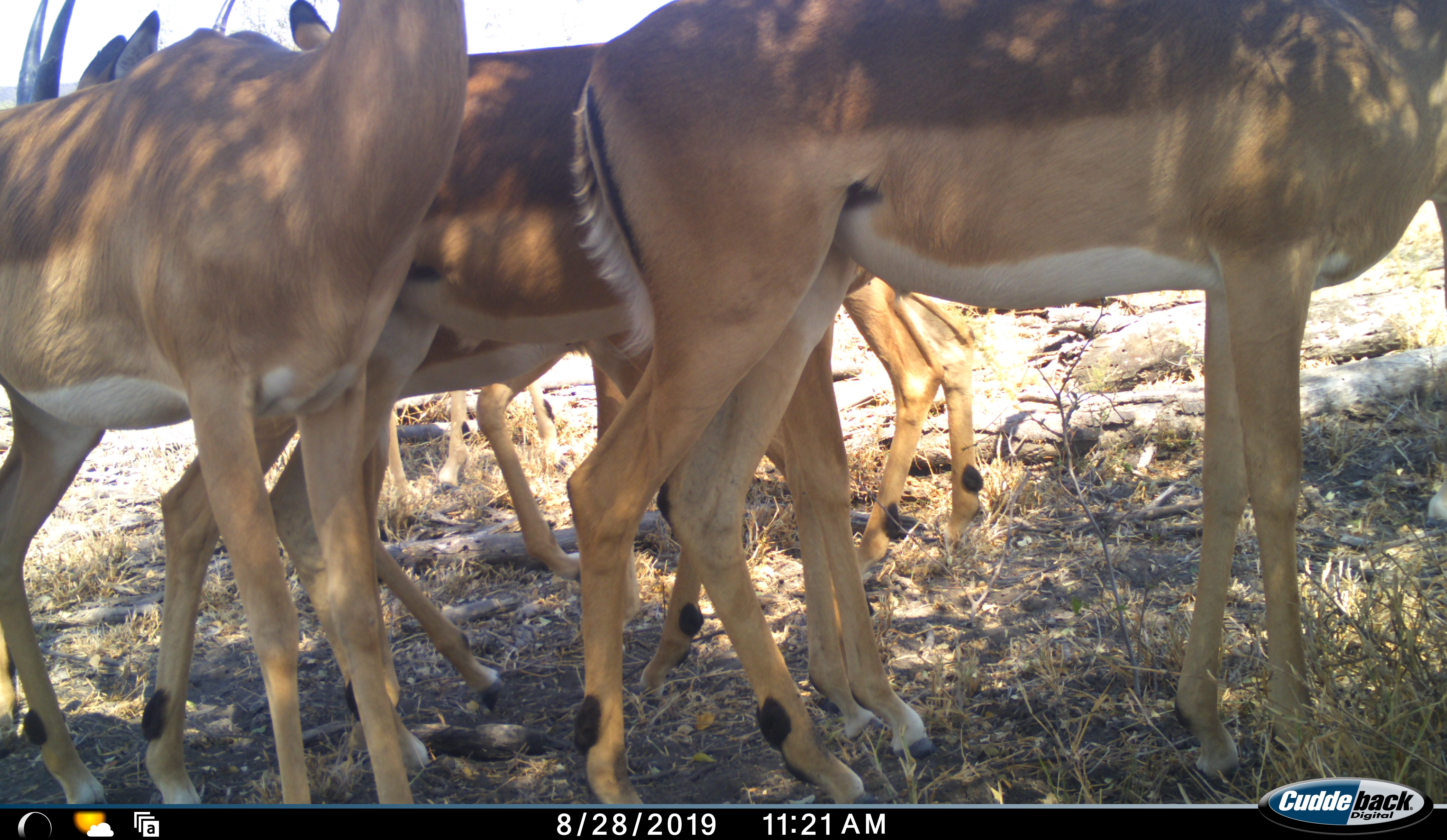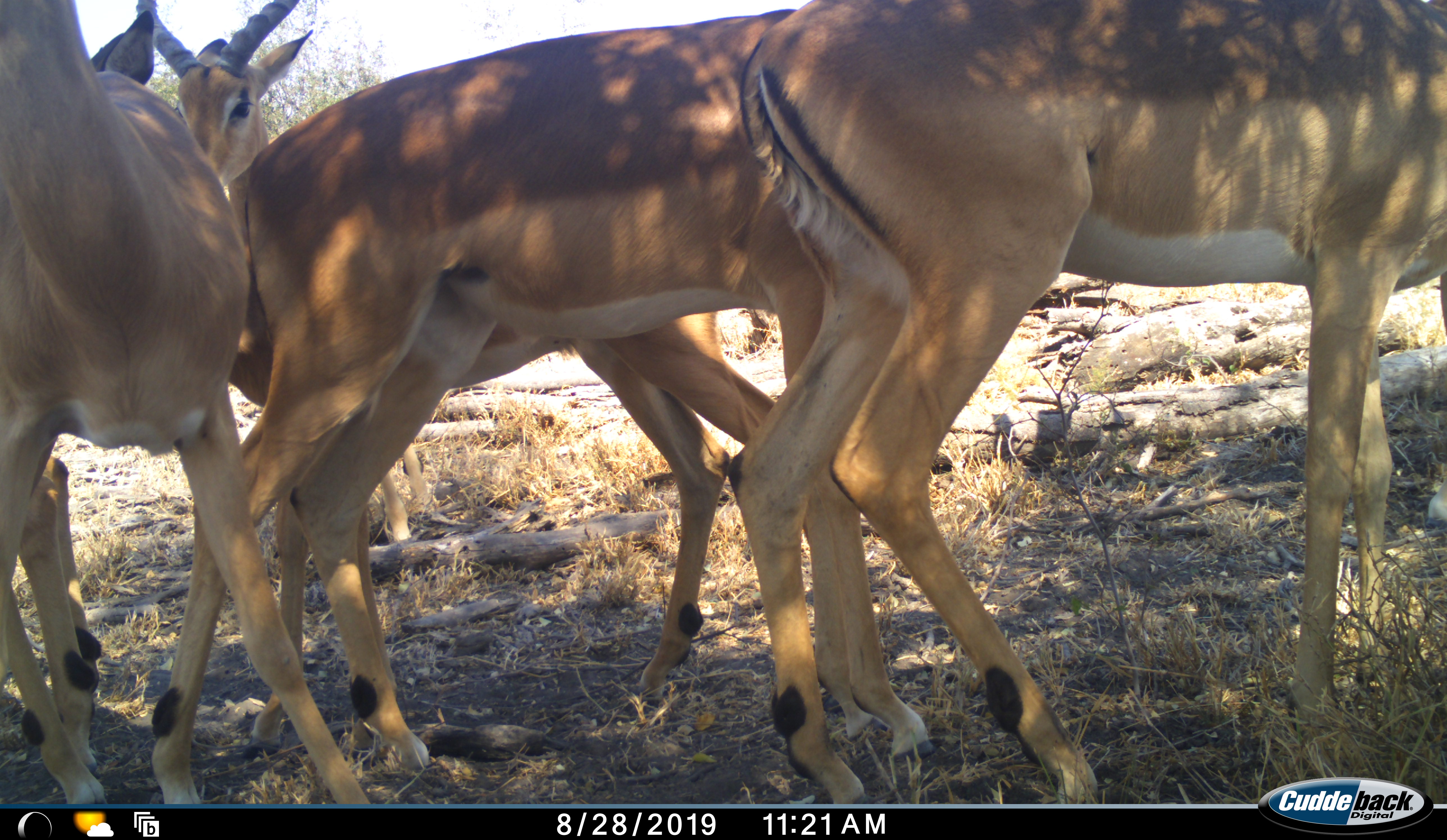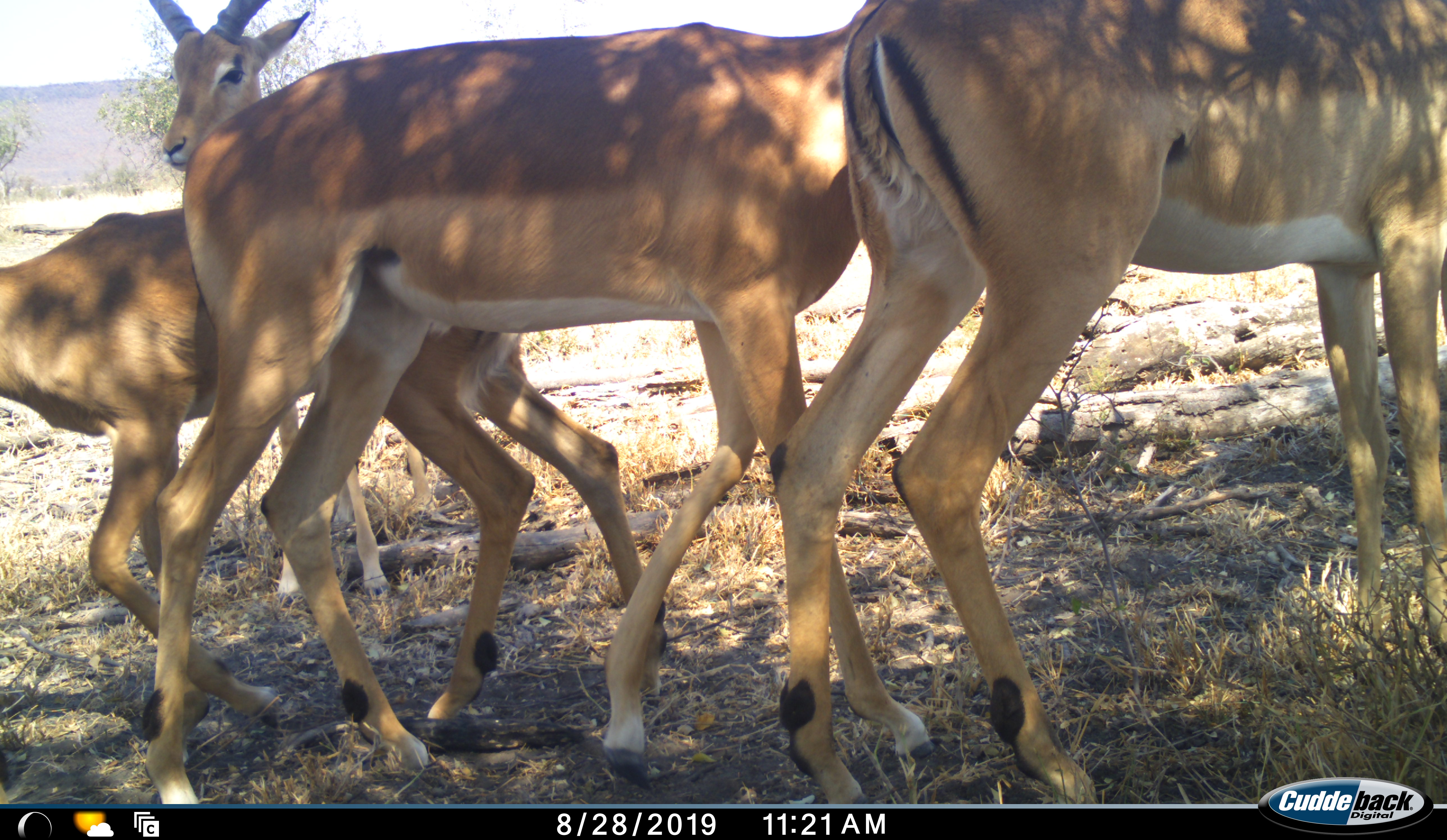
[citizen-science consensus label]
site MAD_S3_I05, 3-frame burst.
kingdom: Animalia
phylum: Chordata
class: Mammalia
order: Artiodactyla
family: Bovidae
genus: Aepyceros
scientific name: Aepyceros melampus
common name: impala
Impala (Aepyceros melampus), count 6. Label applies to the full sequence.